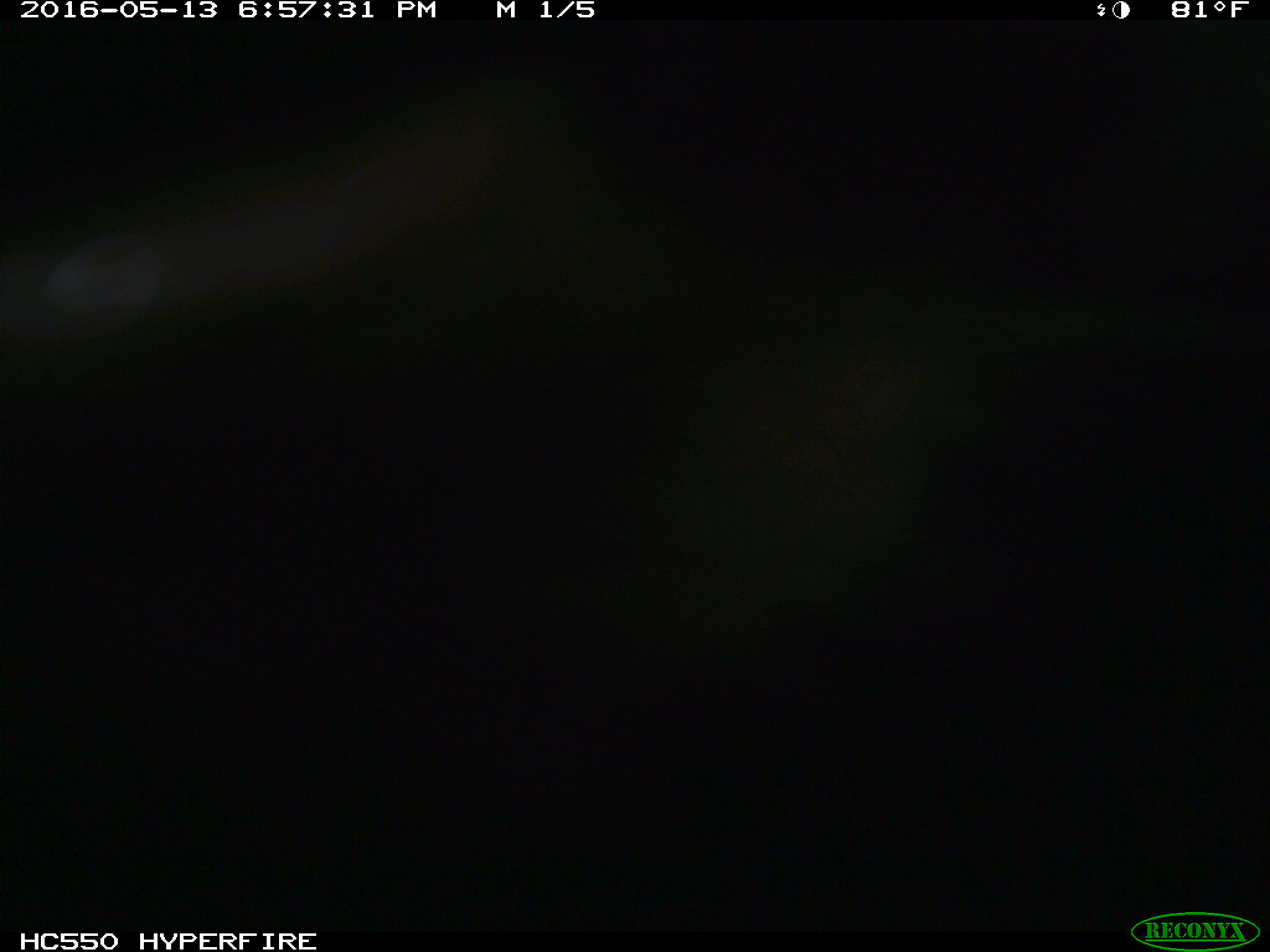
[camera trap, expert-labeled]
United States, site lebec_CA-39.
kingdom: Animalia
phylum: Chordata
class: Mammalia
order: Artiodactyla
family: Bovidae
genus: Bos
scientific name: Bos taurus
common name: domestic cow